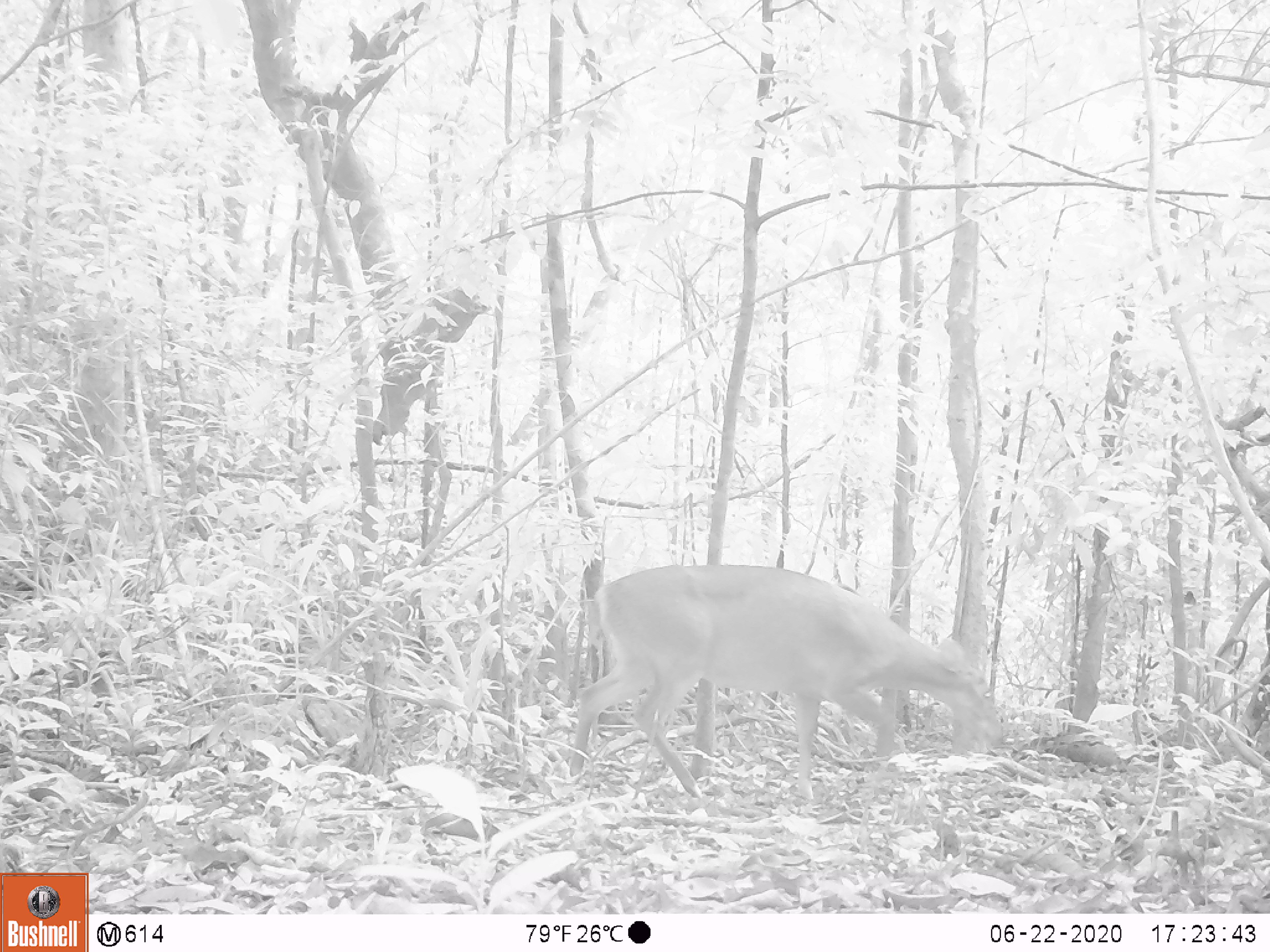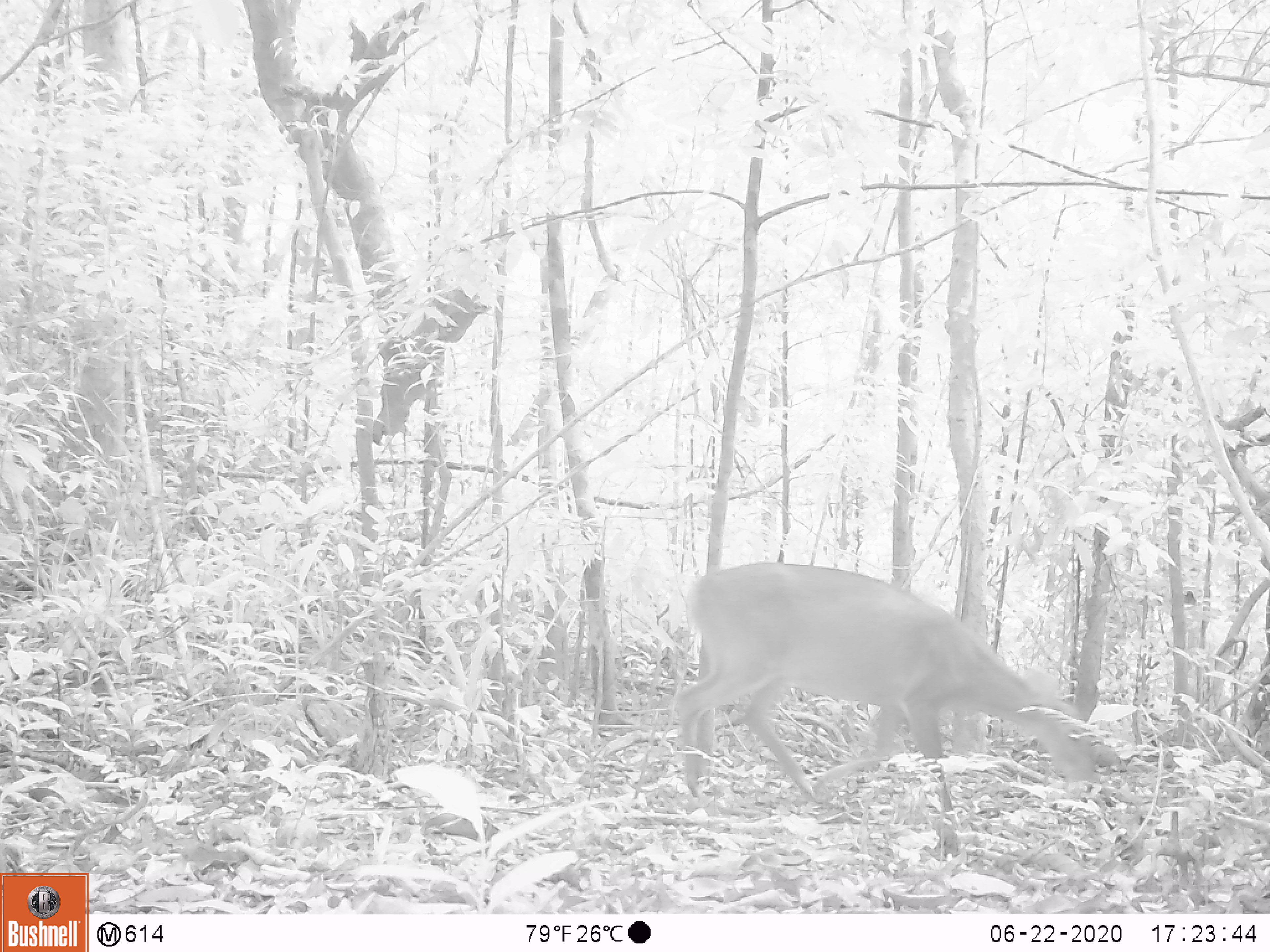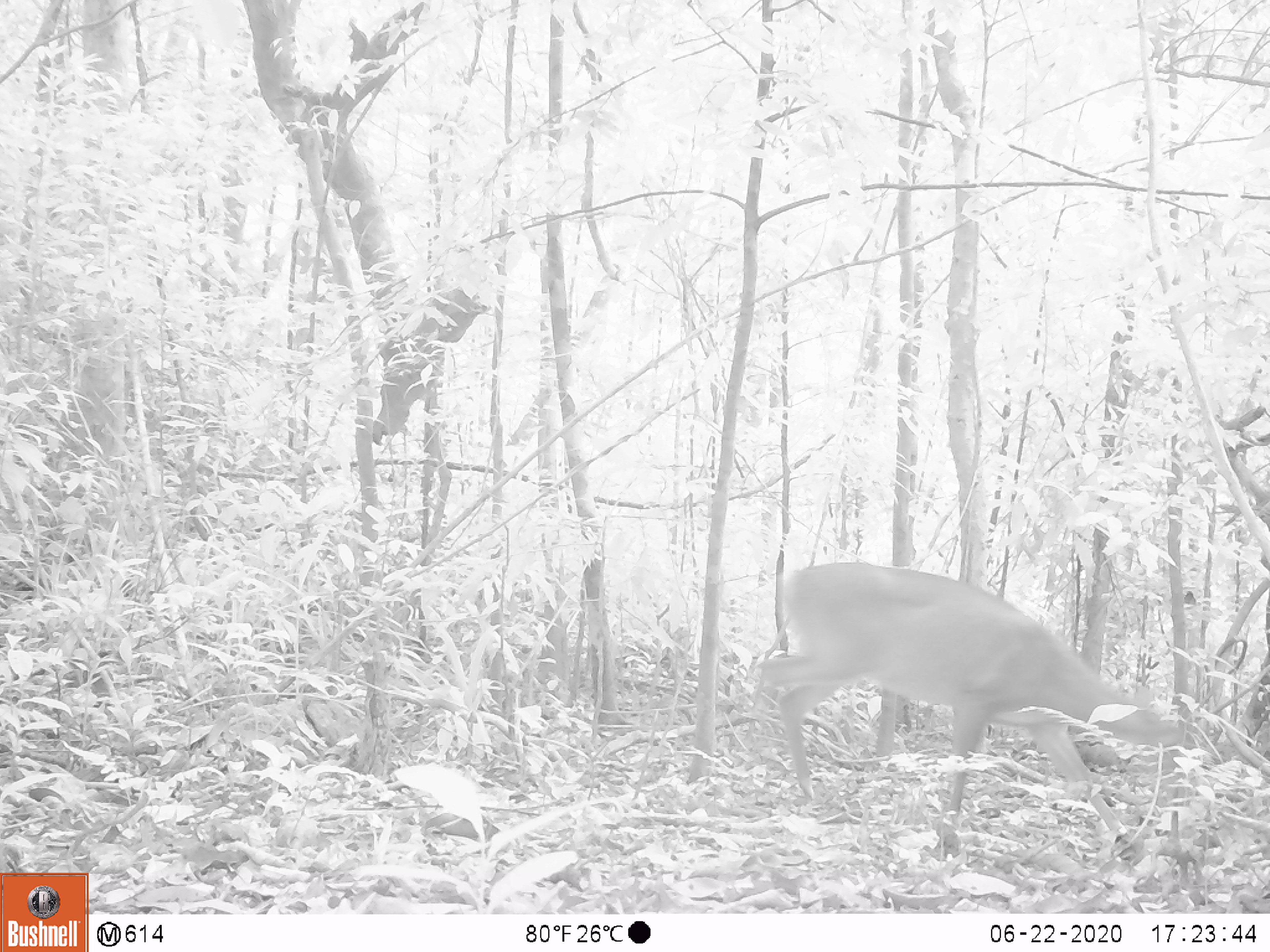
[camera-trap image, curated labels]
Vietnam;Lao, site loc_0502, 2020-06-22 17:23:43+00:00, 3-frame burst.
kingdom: Animalia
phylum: Chordata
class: Mammalia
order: Artiodactyla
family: Cervidae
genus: Muntiacus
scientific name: Muntiacus vuquangensis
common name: large-antlered muntjac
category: large antlered muntjac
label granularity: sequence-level